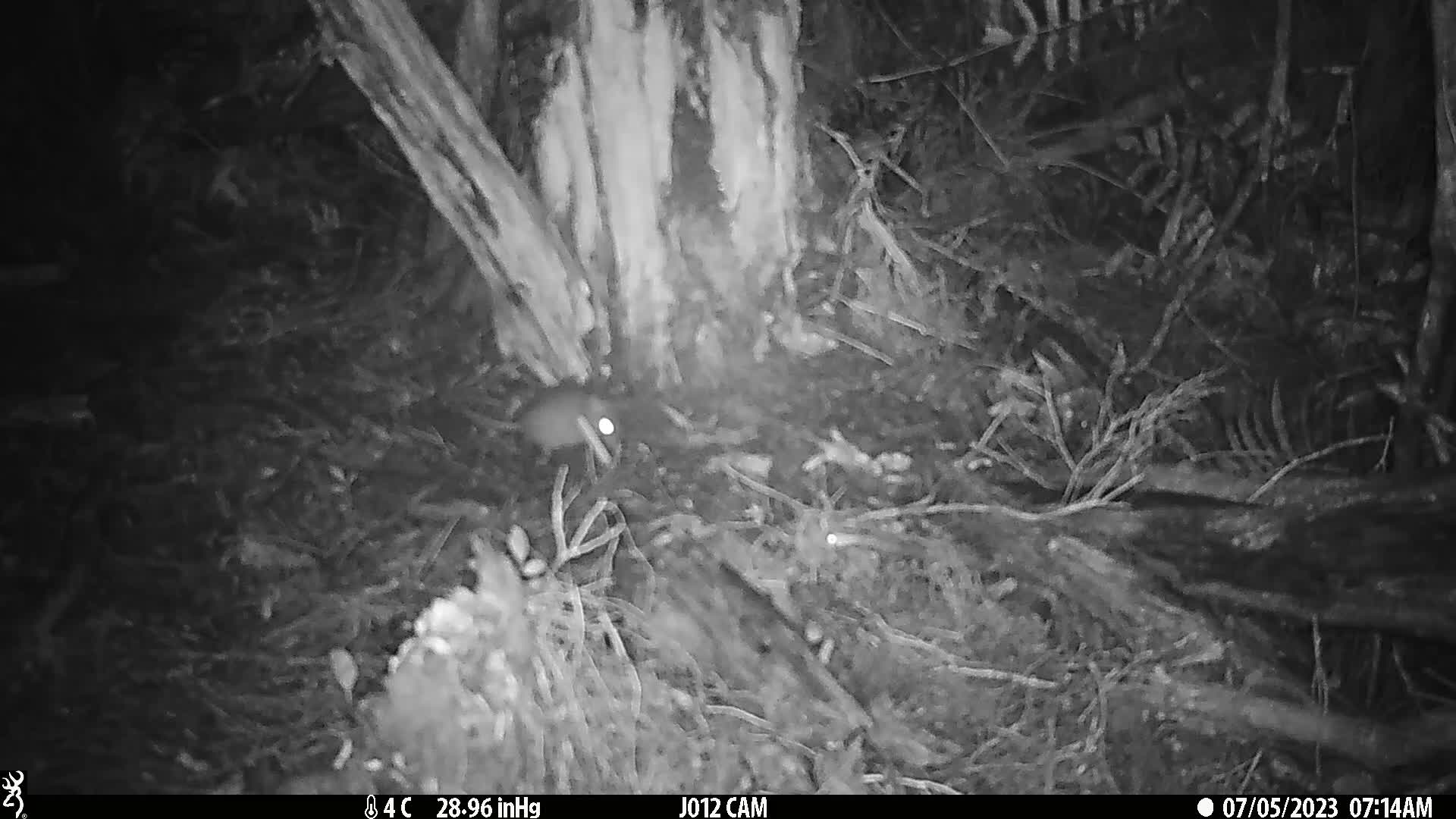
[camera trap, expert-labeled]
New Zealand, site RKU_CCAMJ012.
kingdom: Animalia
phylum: Chordata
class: Mammalia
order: Rodentia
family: Muridae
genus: Rattus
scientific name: Rattus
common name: rat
Rat (Rattus).